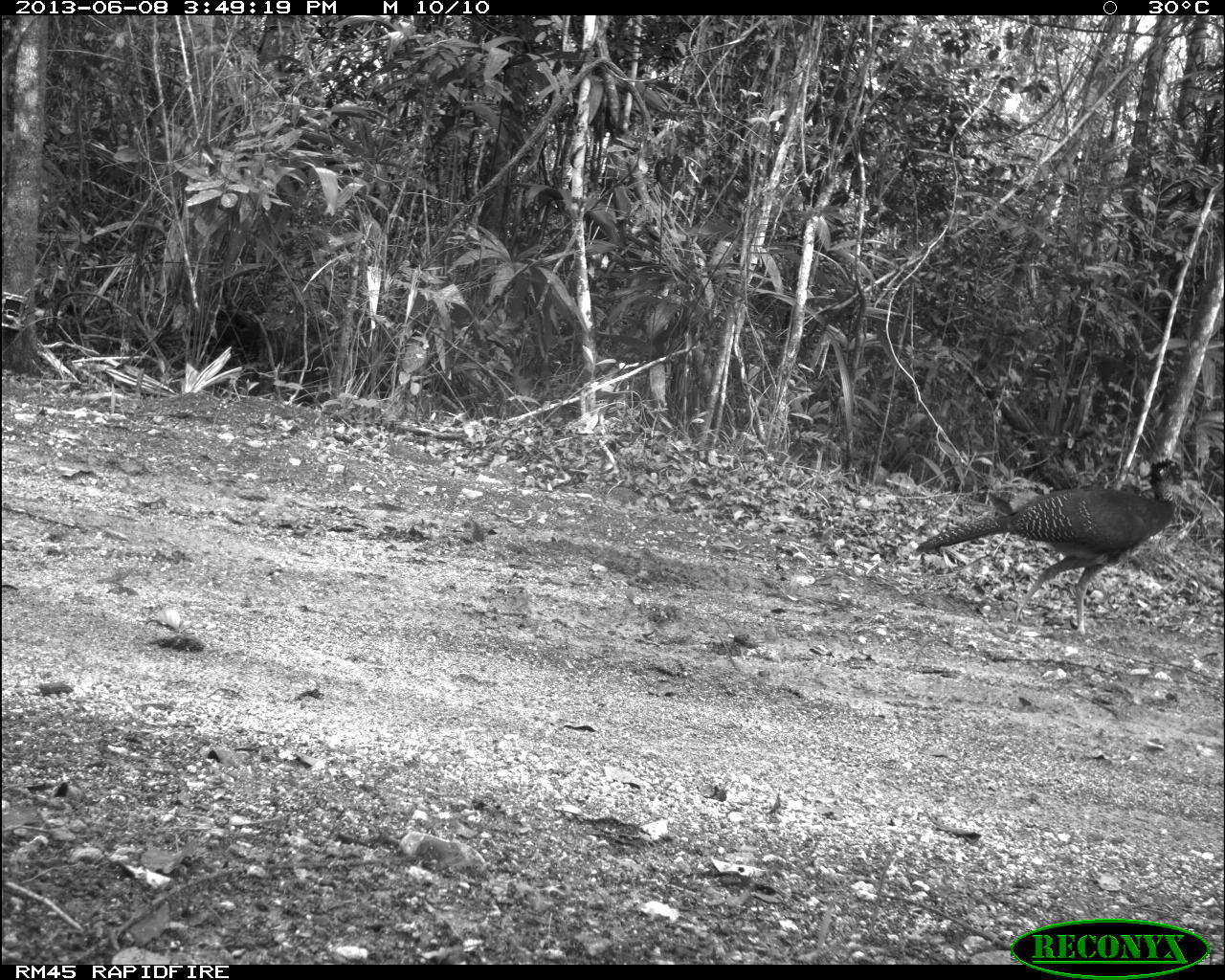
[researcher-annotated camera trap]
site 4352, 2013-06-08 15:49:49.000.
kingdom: Animalia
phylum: Chordata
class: Aves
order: Galliformes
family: Cracidae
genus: Crax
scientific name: Crax rubra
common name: great curassow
Crax rubra (great curassow), count 1, sex female.